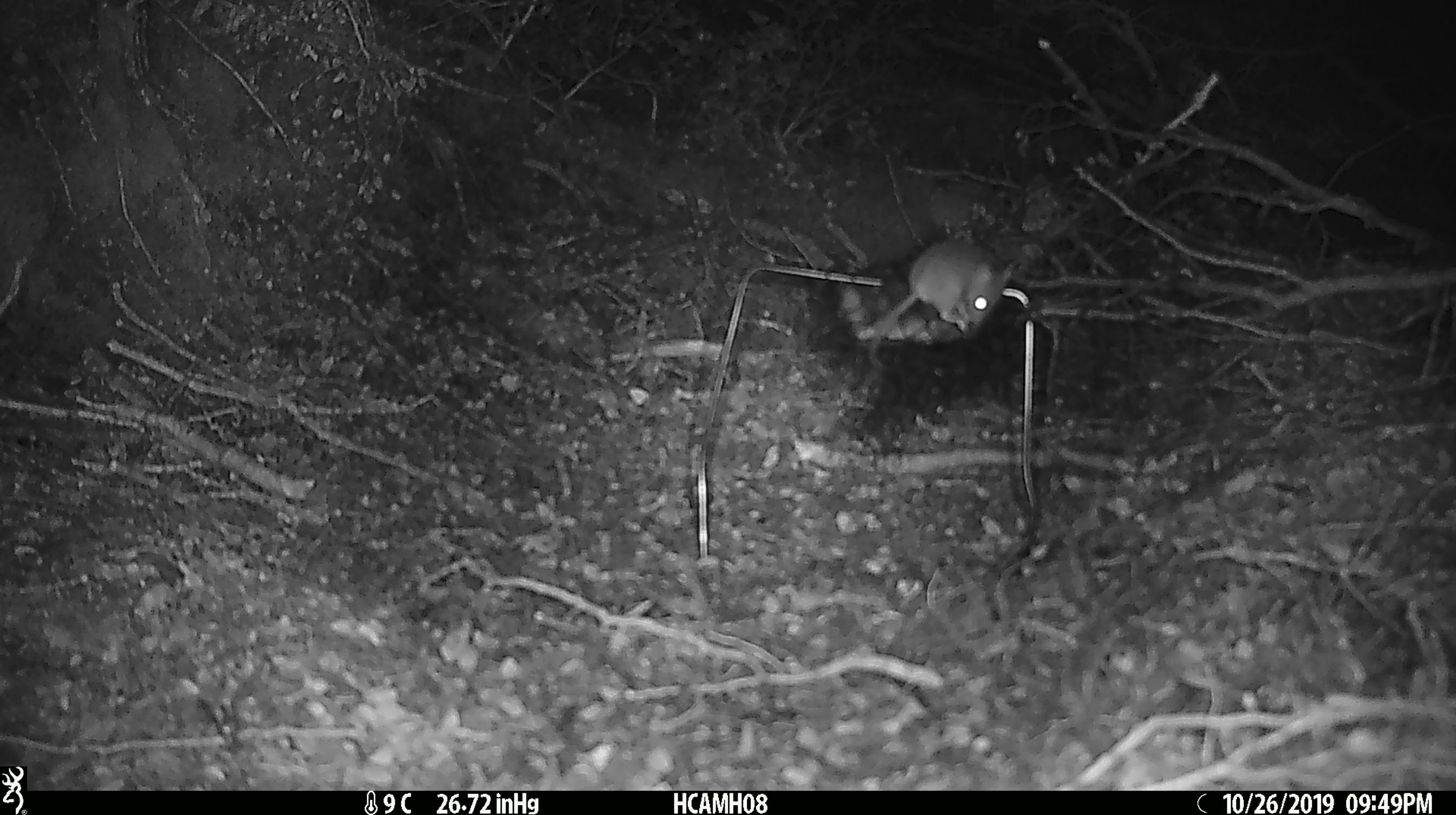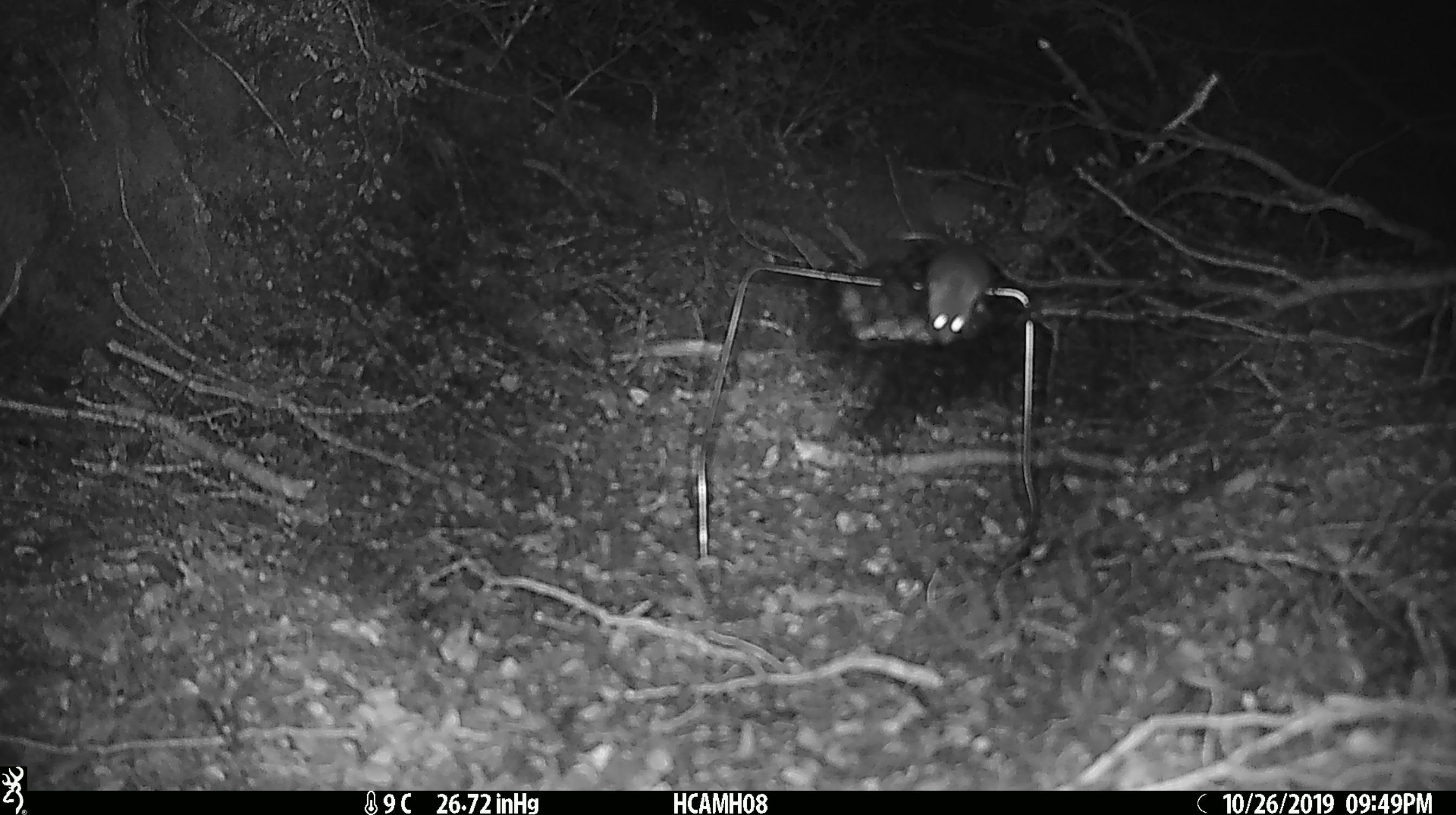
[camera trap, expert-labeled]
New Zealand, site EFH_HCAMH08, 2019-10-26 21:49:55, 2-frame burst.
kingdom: Animalia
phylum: Chordata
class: Mammalia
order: Rodentia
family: Muridae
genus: Mus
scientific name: Mus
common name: mouse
Mouse (Mus).